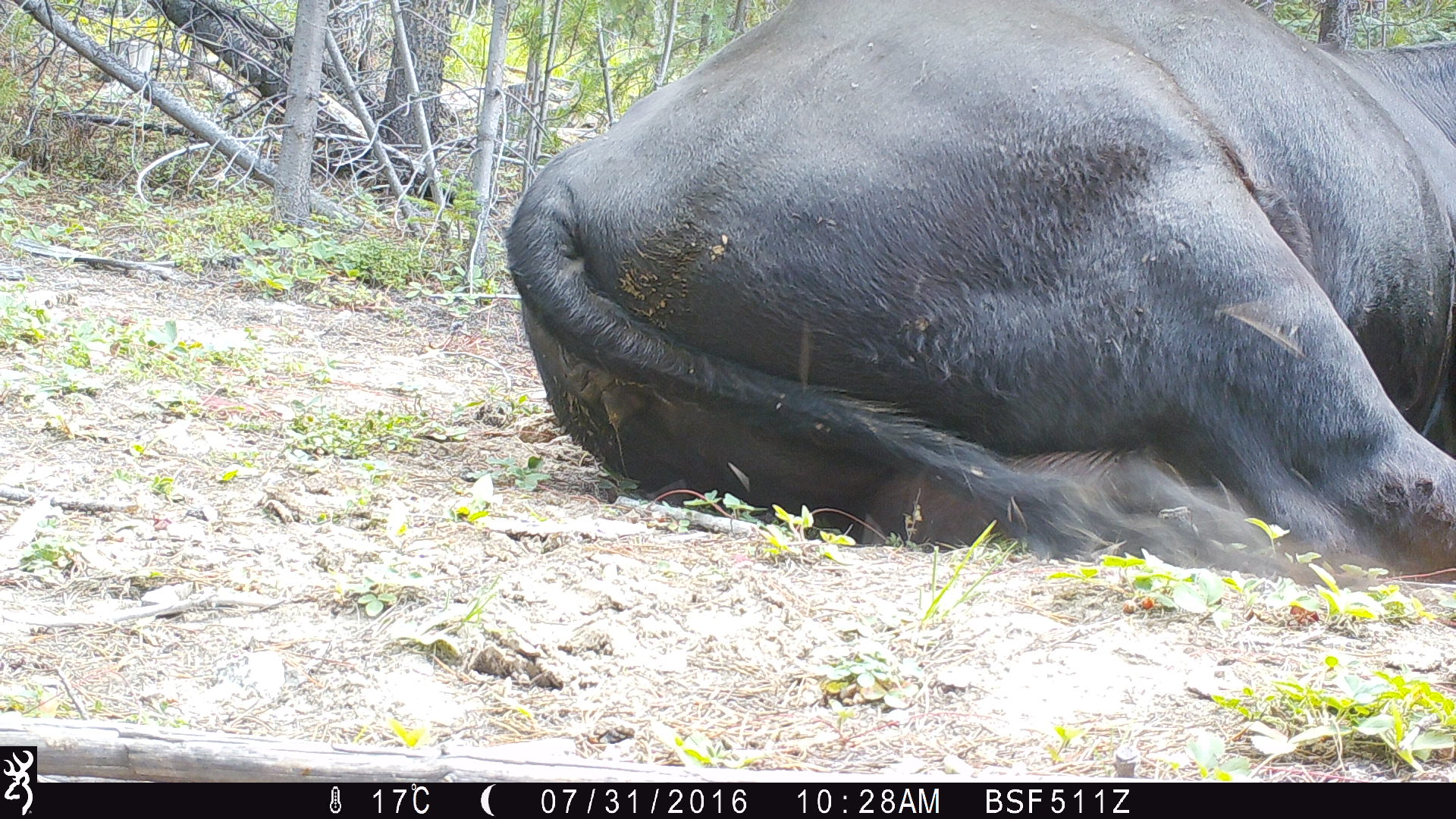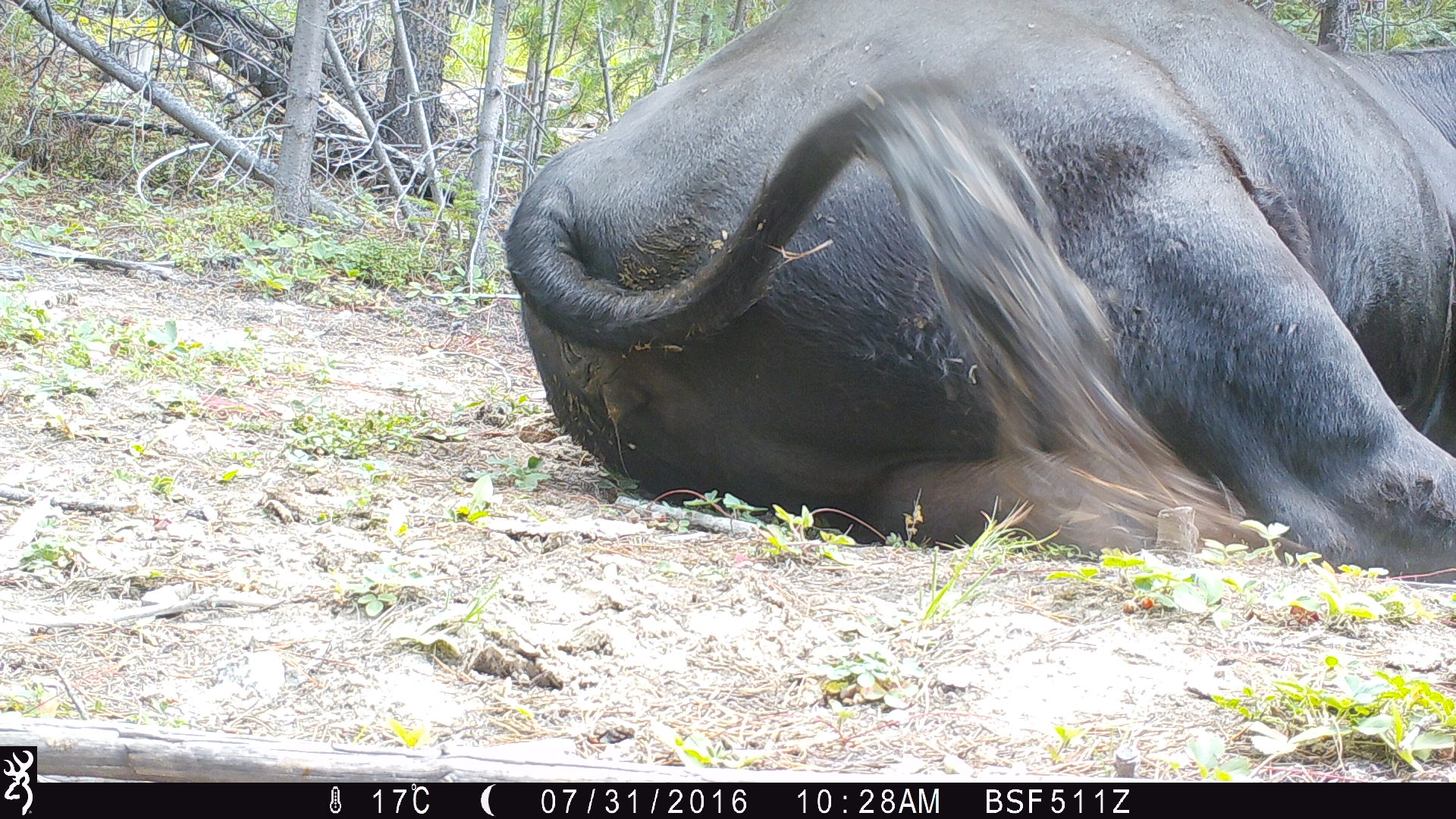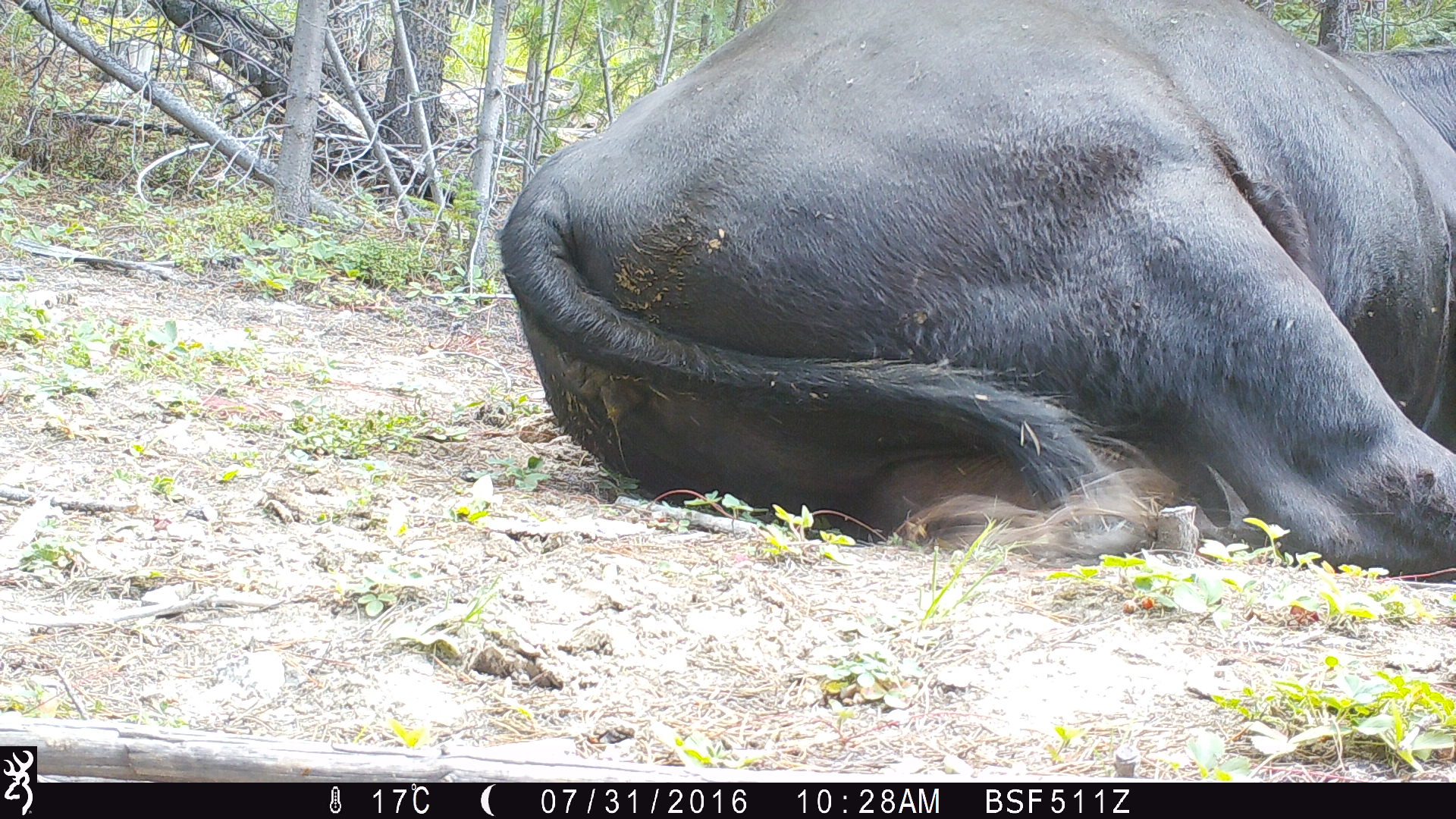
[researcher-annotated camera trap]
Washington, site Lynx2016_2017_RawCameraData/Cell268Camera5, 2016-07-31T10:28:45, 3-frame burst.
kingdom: Animalia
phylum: Chordata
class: Mammalia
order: Artiodactyla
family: Bovidae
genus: Bos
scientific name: Bos taurus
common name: domestic cattle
Domestic cattle (Bos taurus). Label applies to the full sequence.